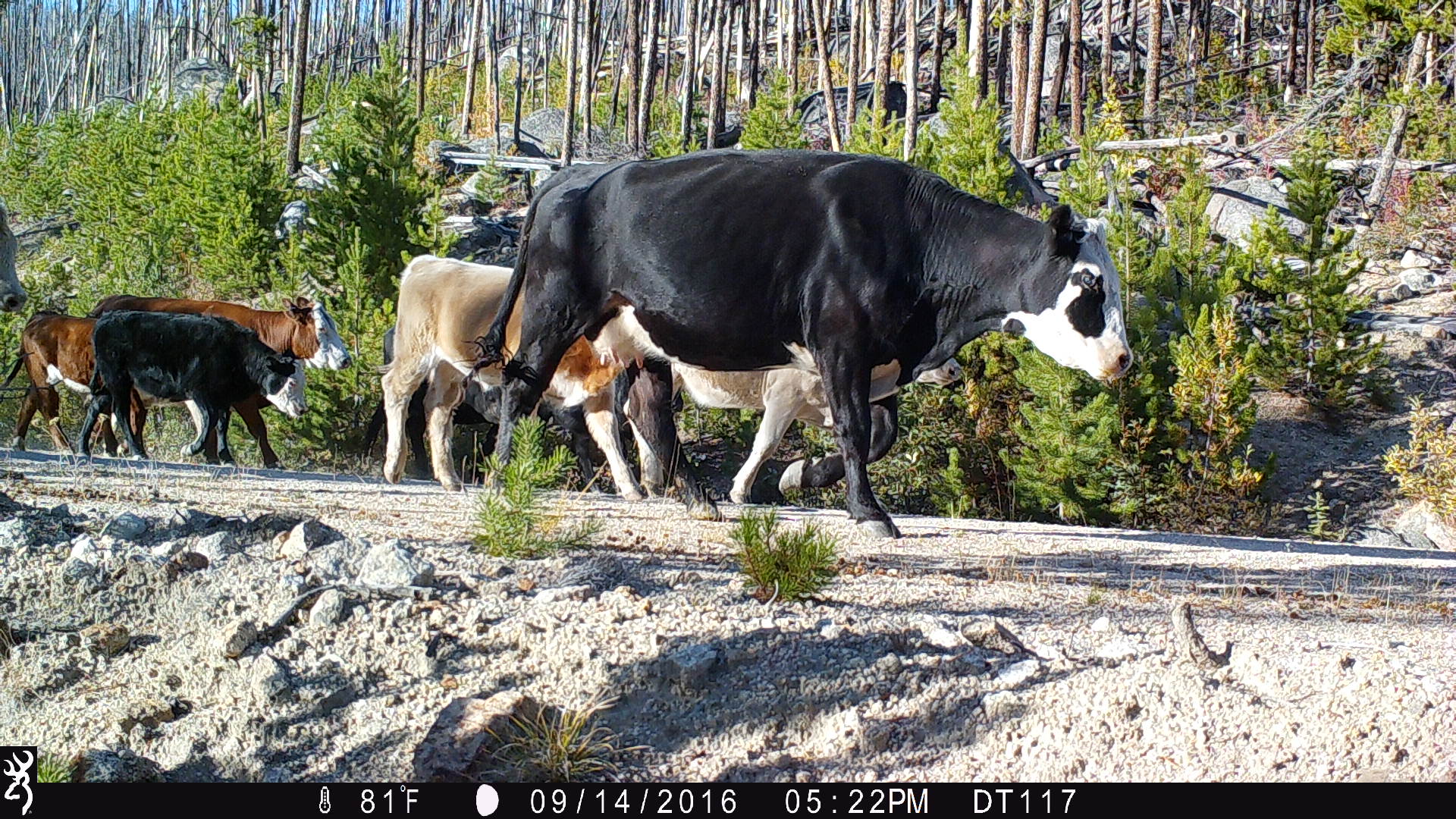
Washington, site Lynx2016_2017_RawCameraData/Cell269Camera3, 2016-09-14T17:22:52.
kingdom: Animalia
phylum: Chordata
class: Mammalia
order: Artiodactyla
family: Bovidae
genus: Bos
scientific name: Bos taurus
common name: domestic cattle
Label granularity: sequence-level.